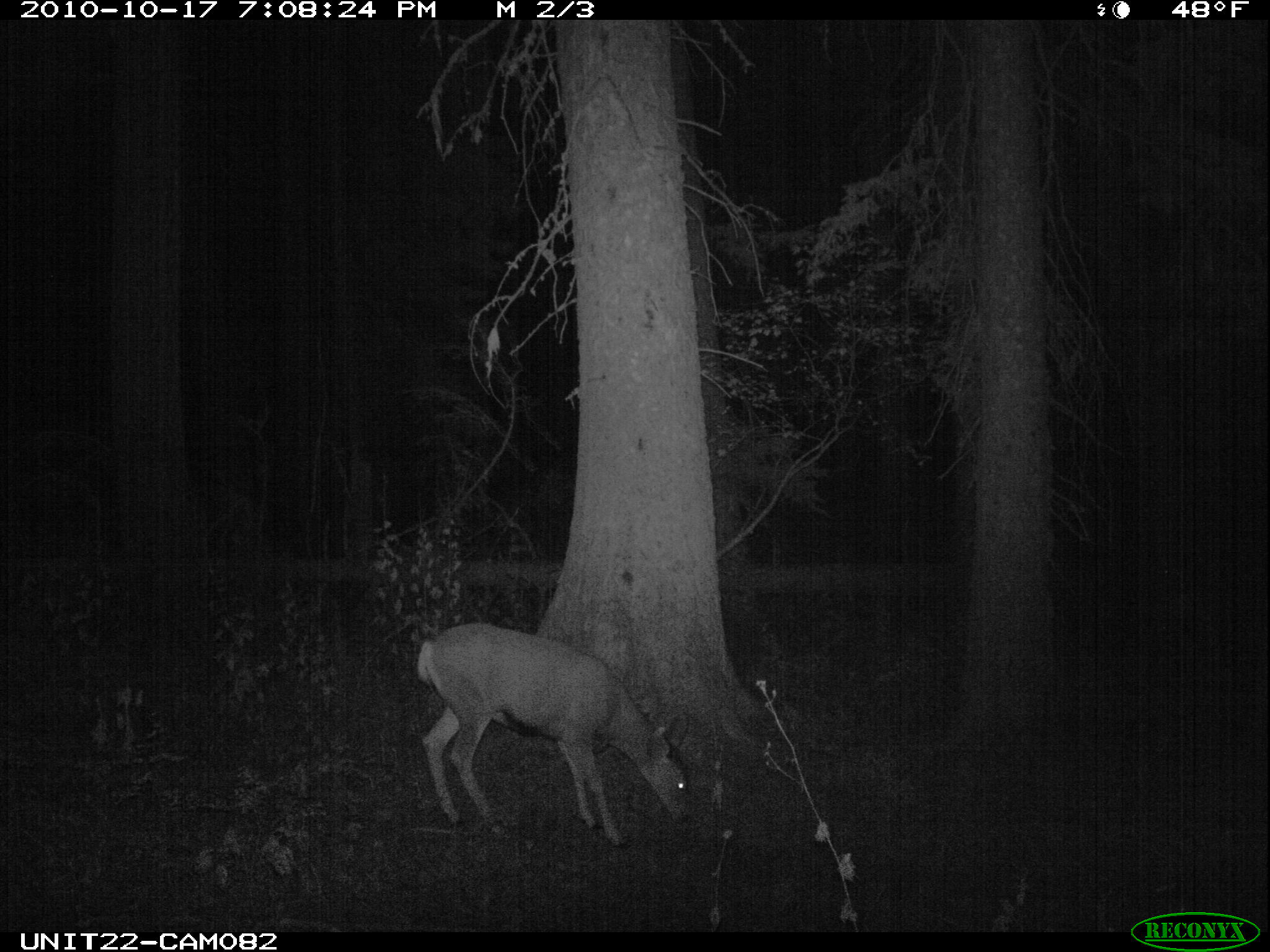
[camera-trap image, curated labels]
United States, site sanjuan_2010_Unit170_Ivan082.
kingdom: Animalia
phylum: Chordata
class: Mammalia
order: Artiodactyla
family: Cervidae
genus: Odocoileus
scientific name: Odocoileus hemionus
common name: mule deer